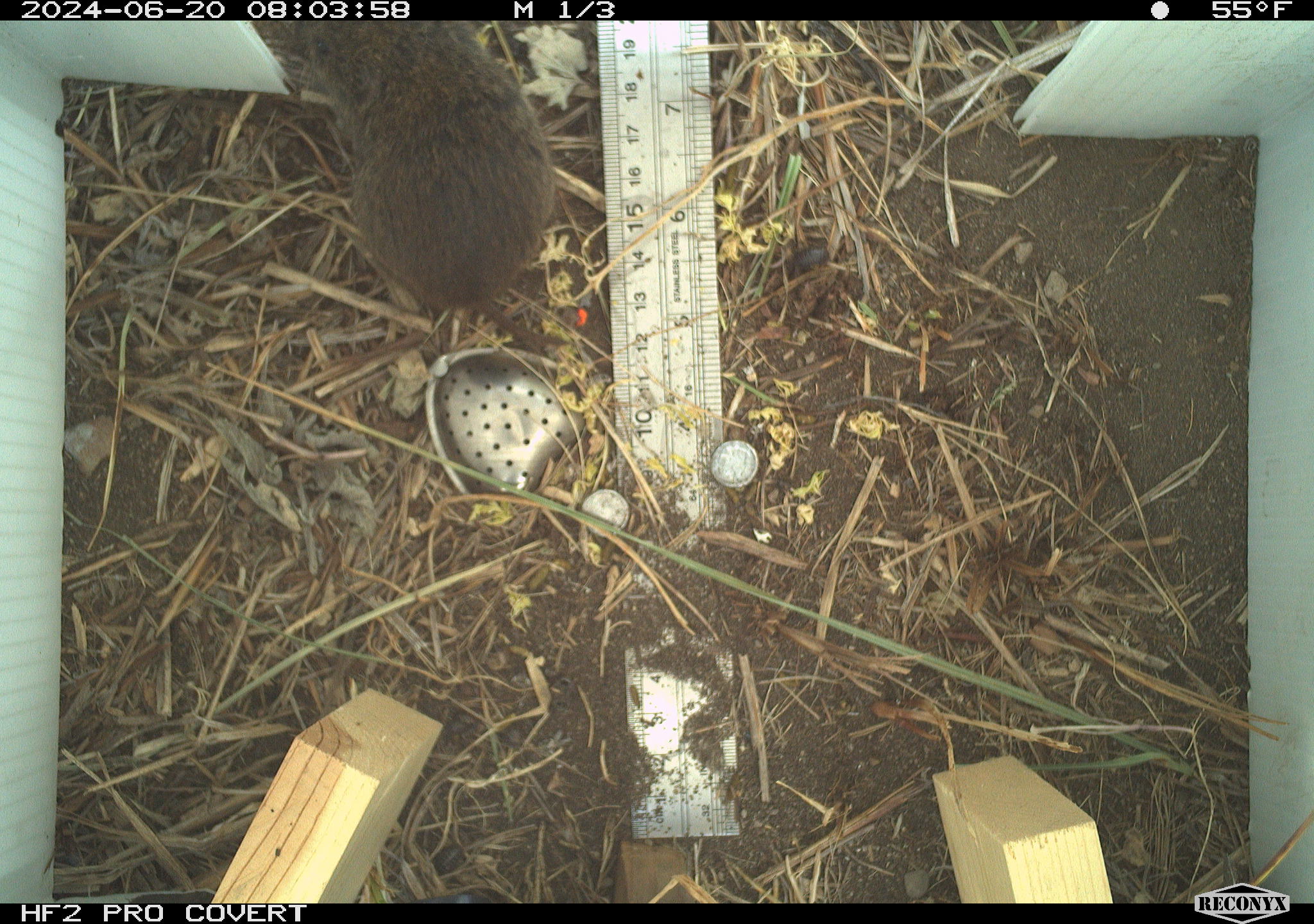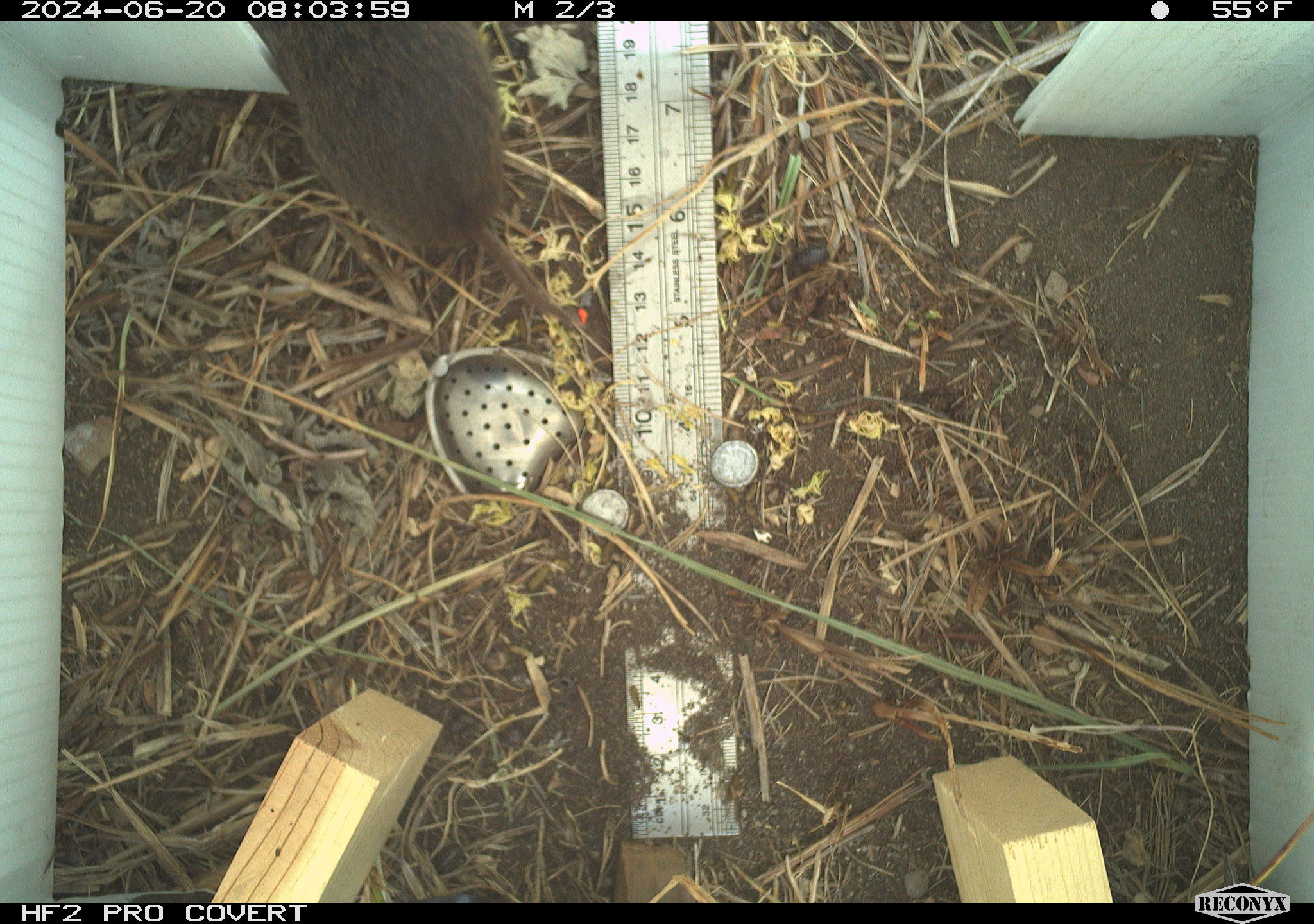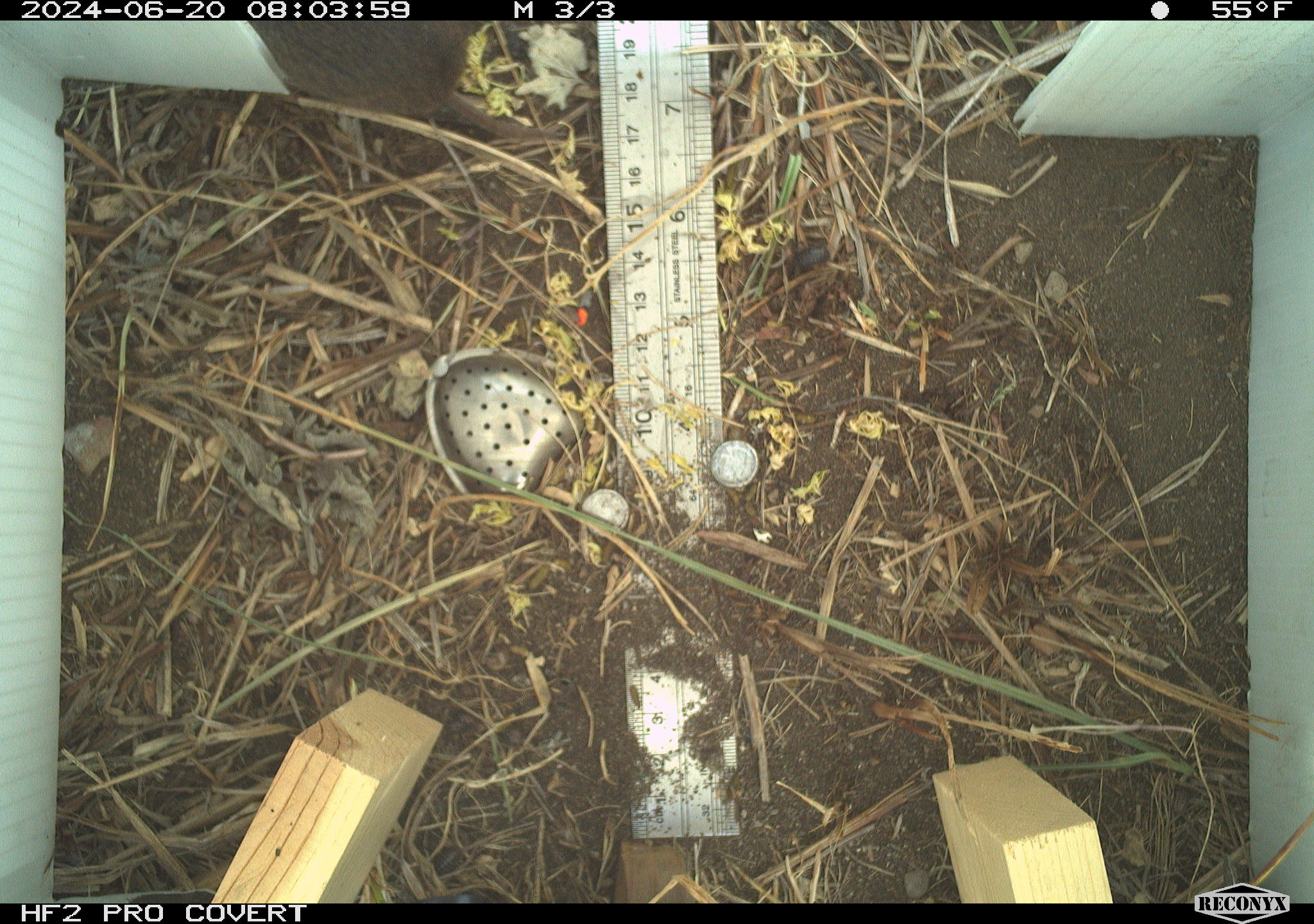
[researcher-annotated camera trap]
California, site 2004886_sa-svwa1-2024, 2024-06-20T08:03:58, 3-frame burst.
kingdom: Animalia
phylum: Chordata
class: Mammalia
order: Rodentia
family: Cricetidae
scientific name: Arvicolinae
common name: voles, lemmings, and muskrats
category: arvicolinae subfamily